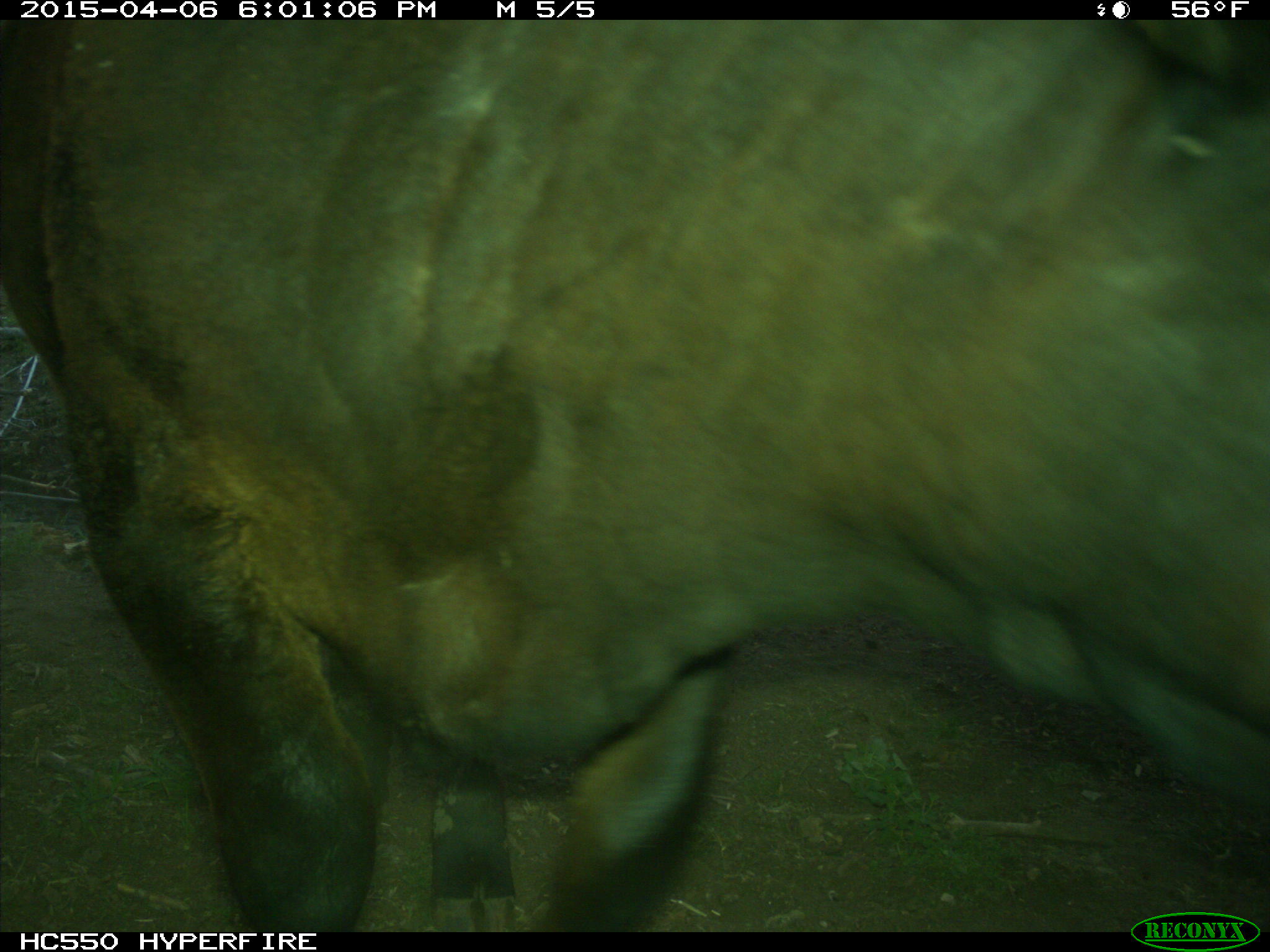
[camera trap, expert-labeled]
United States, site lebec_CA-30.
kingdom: Animalia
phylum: Chordata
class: Mammalia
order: Artiodactyla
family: Bovidae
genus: Bos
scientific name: Bos taurus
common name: domestic cow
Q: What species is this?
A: Bos taurus (domestic cow).